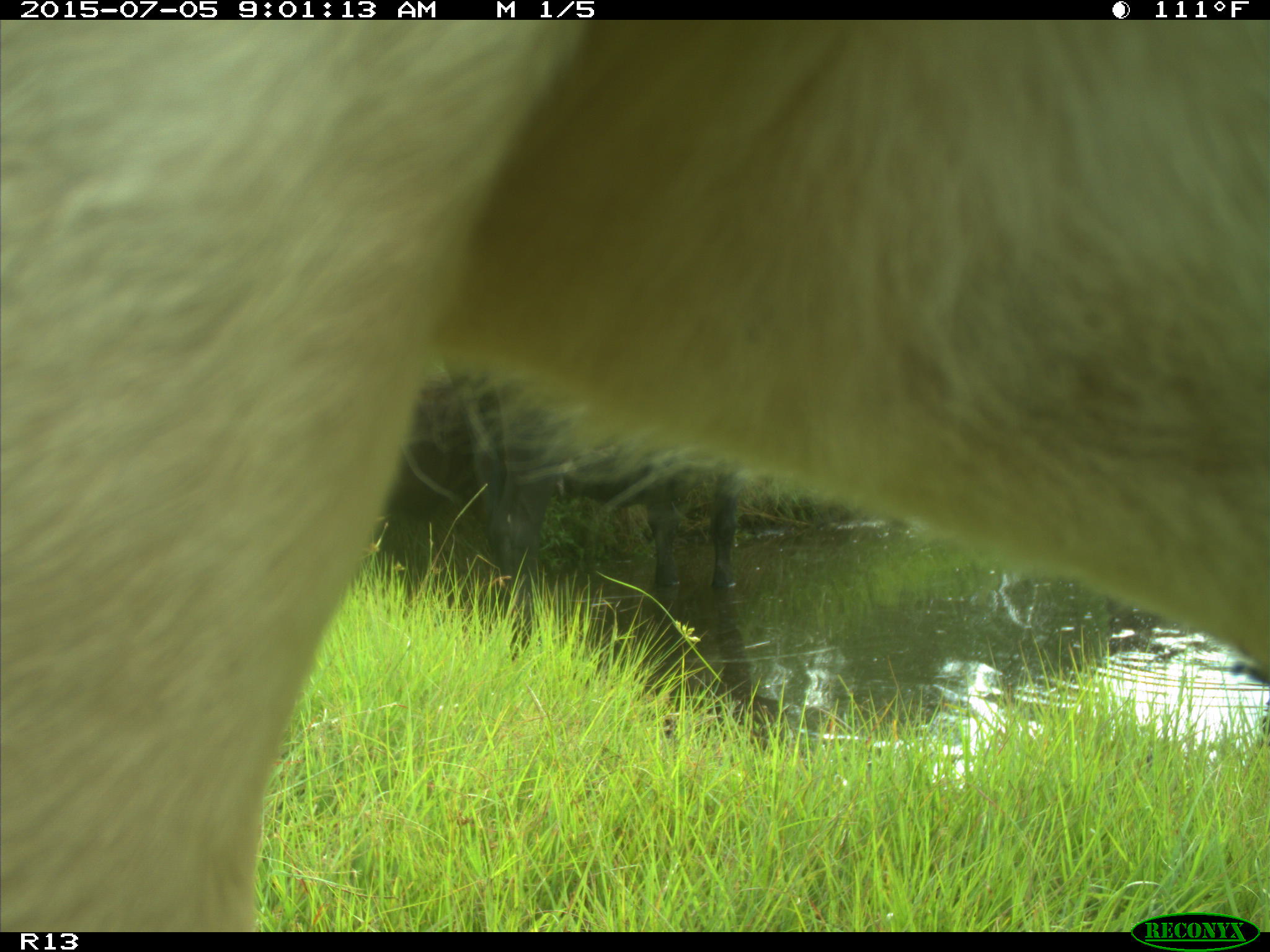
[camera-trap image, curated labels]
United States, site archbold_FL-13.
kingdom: Animalia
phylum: Chordata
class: Mammalia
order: Artiodactyla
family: Bovidae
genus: Bos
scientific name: Bos taurus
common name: domestic cow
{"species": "Bos taurus (domestic cow)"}